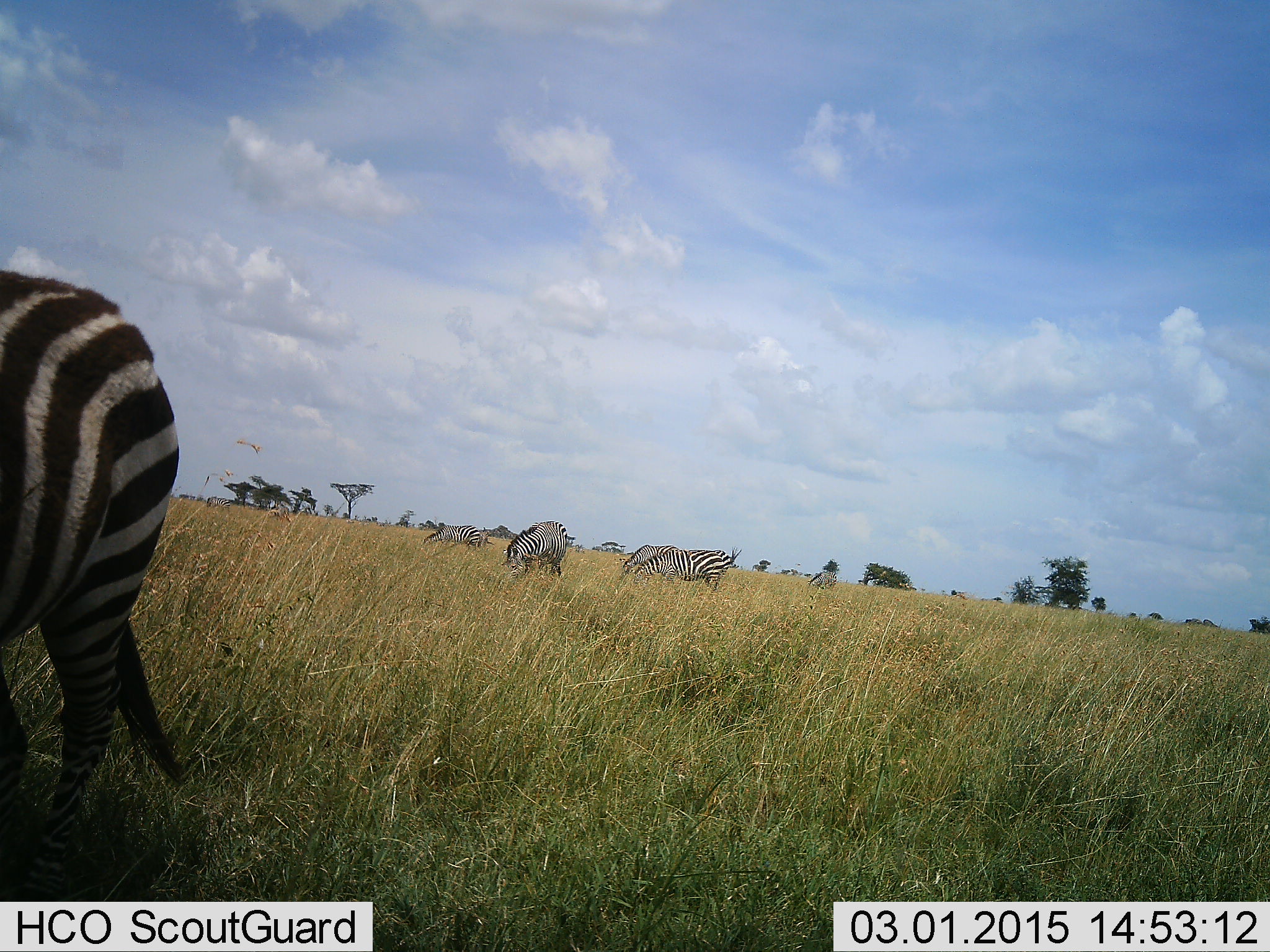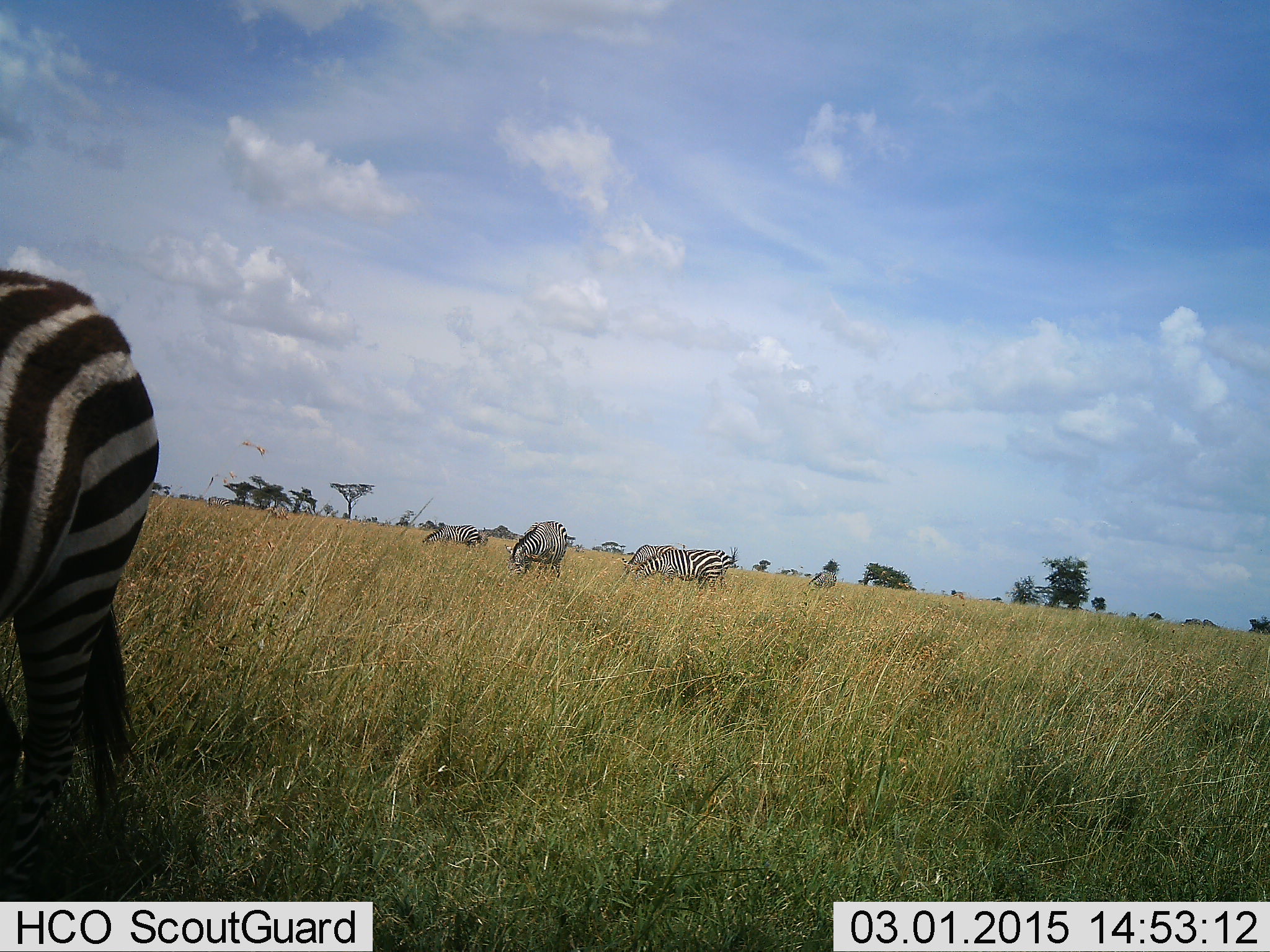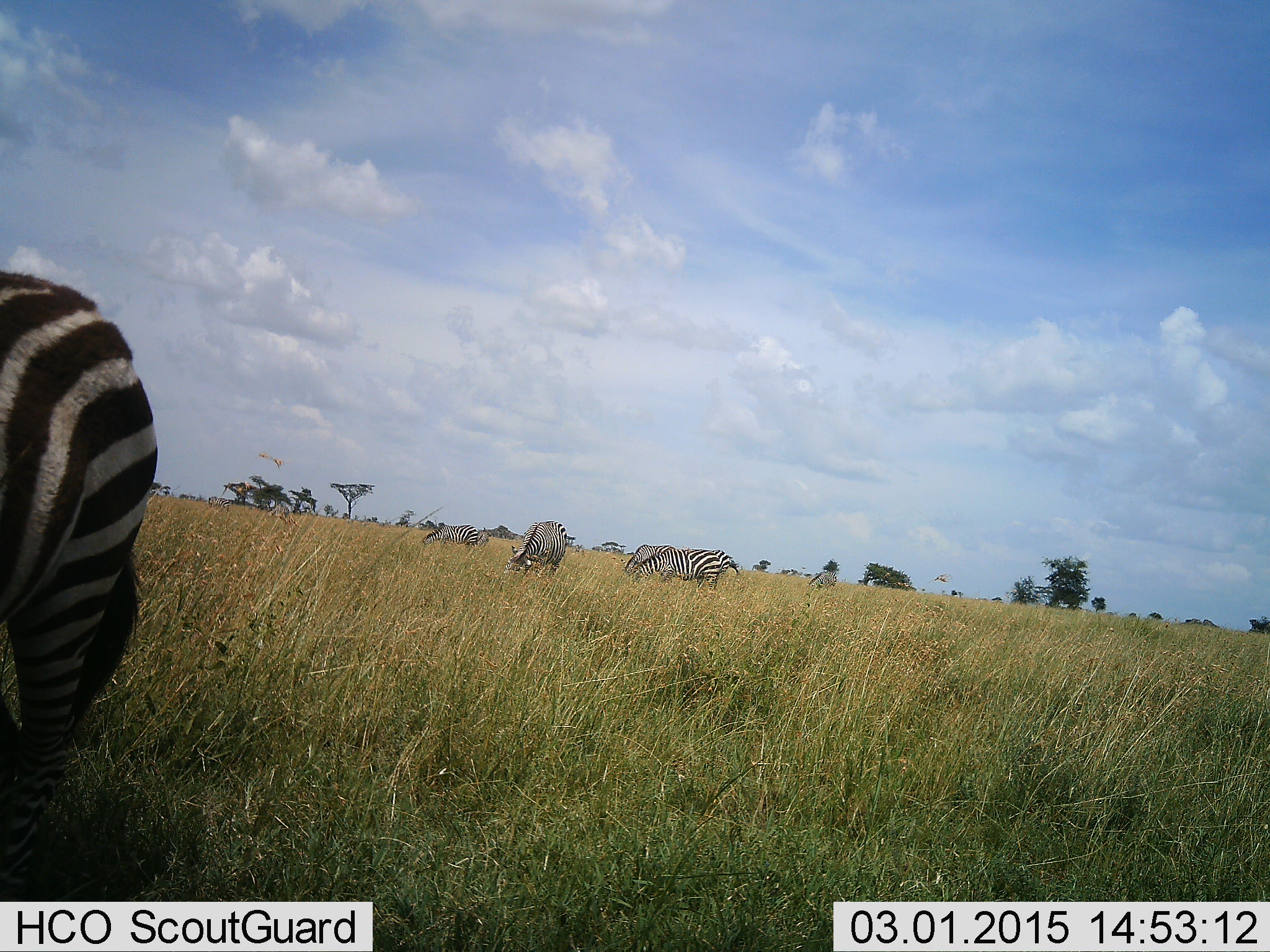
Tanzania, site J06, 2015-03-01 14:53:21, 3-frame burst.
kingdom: Animalia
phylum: Chordata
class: Mammalia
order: Perissodactyla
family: Equidae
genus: Equus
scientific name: Equus quagga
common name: plains zebra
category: zebra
Zebra (plains zebra) (Equus quagga), count 5. Behavior (volunteer vote fractions): standing 20%, resting 0%, moving 0%, interacting 0%. Young present (vote fraction): 0%. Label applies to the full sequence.